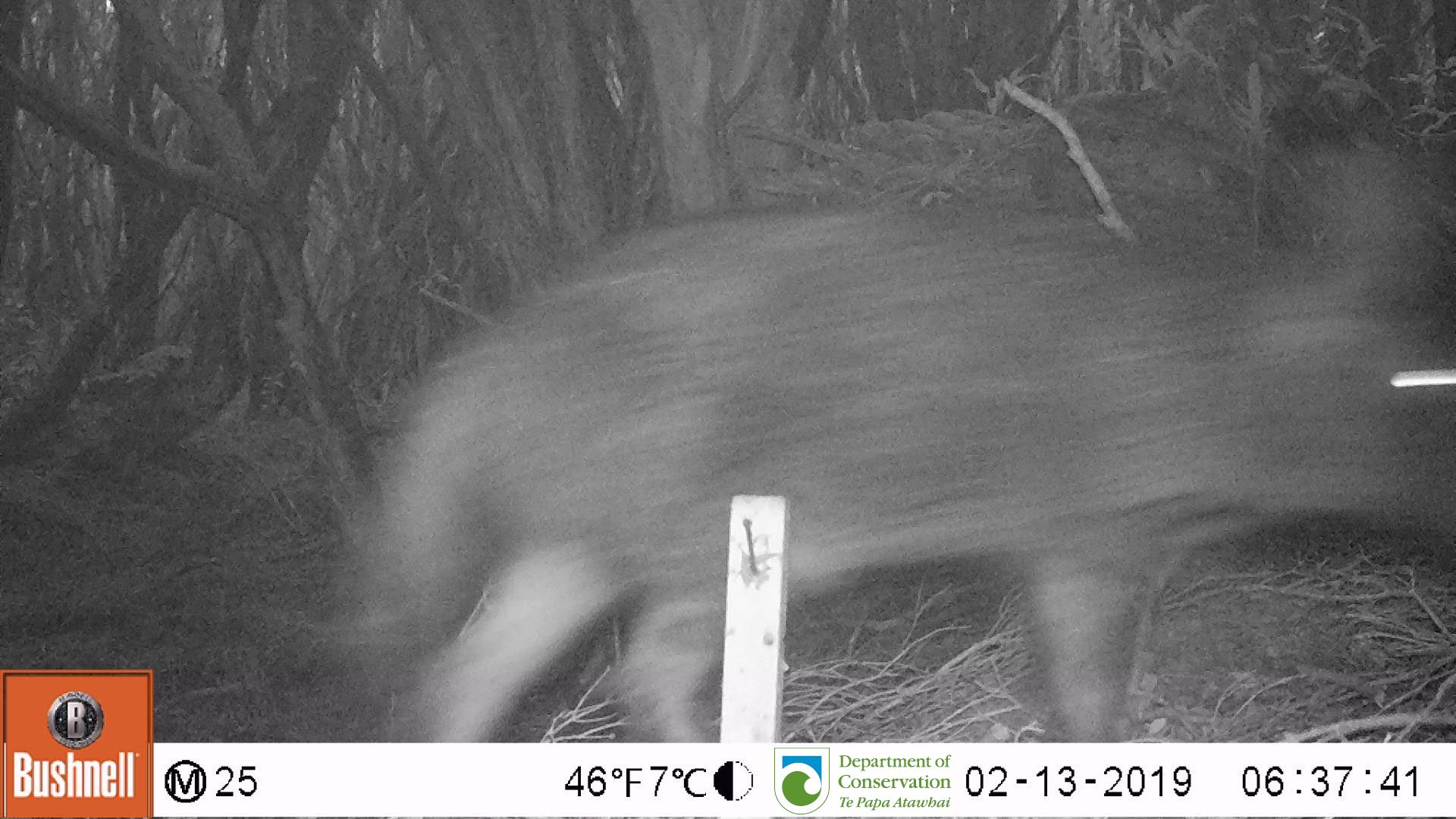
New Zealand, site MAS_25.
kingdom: Animalia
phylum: Chordata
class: Mammalia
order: Artiodactyla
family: Suidae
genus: Sus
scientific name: Sus scrofa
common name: pig